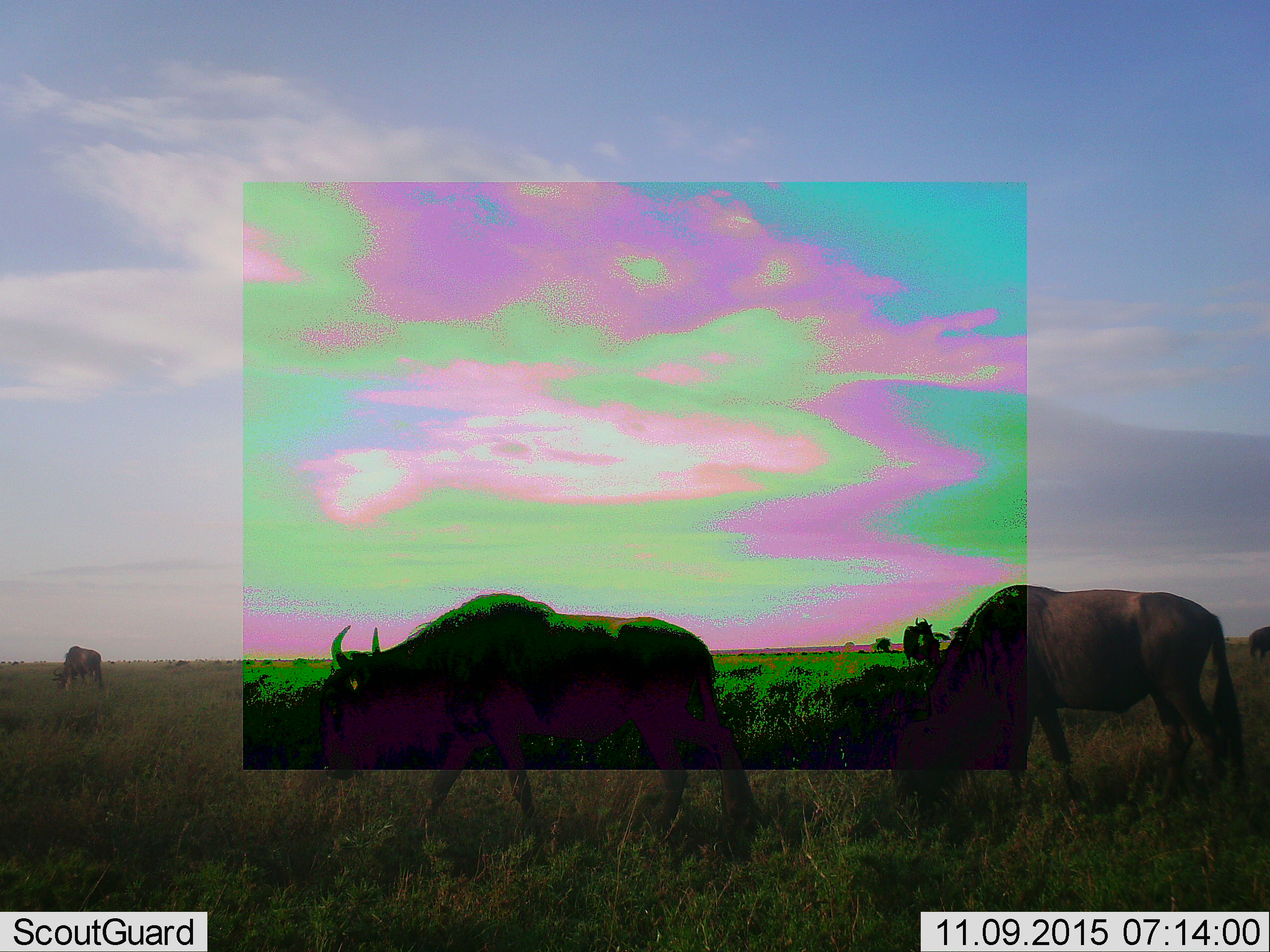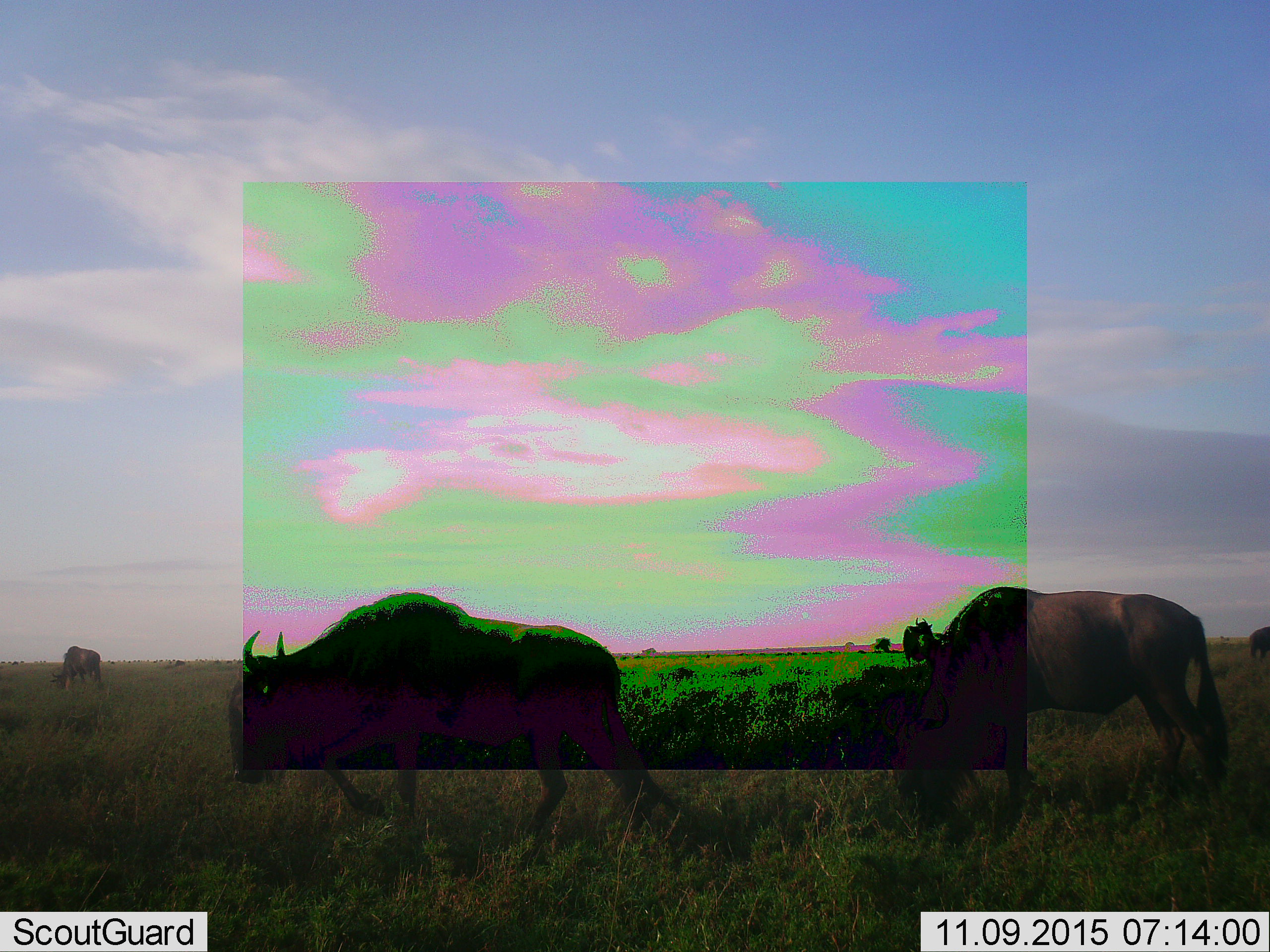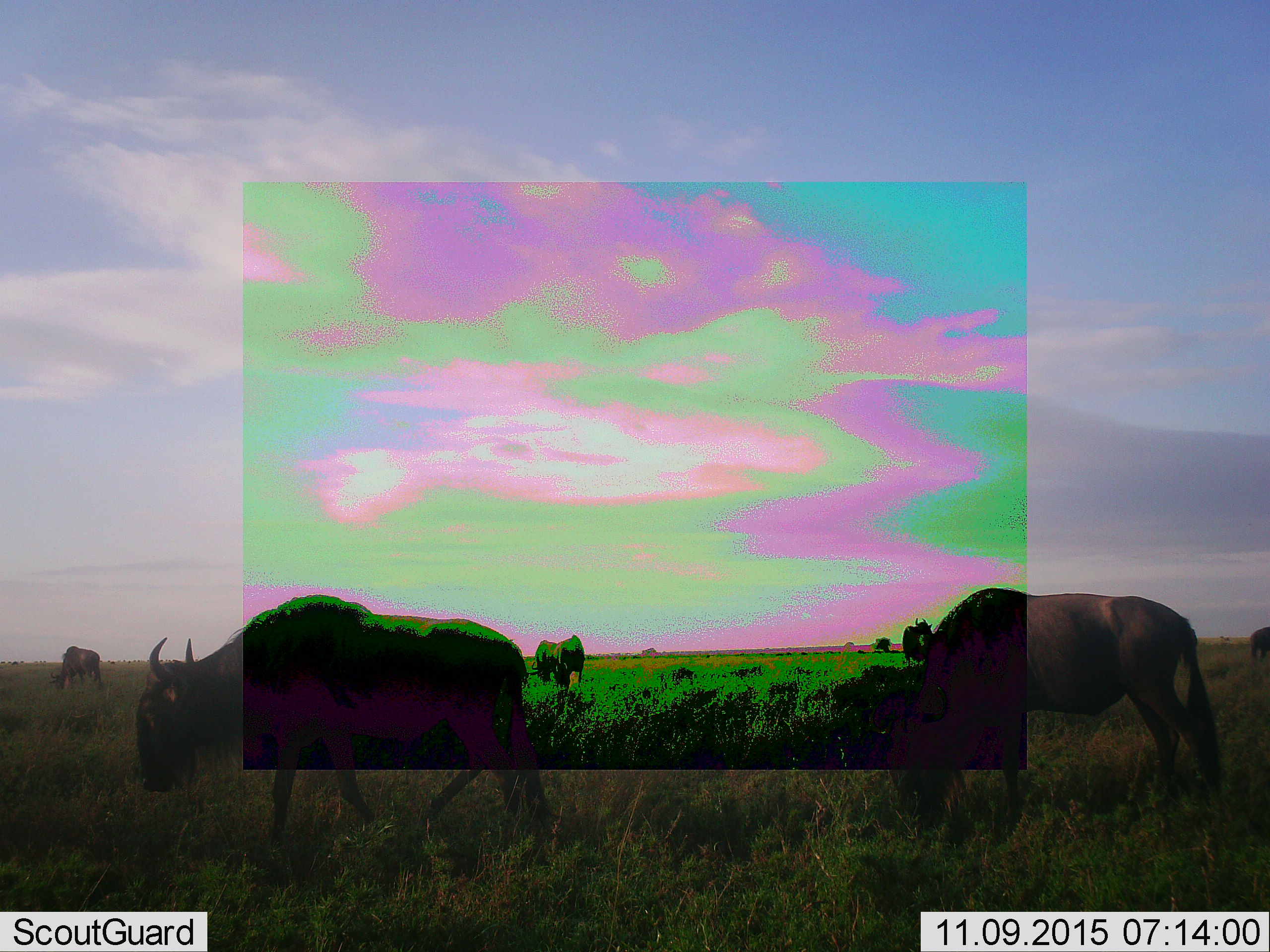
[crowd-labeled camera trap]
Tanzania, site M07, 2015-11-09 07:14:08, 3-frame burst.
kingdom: Animalia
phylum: Chordata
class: Mammalia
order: Artiodactyla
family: Bovidae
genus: Connochaetes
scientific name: Connochaetes taurinus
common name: blue wildebeest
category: wildebeest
Wildebeest (blue wildebeest) (Connochaetes taurinus), count 6. Behavior (volunteer vote fractions): standing 29%, resting 0%, moving 100%, interacting 0%. Young present (vote fraction): 0%. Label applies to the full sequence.